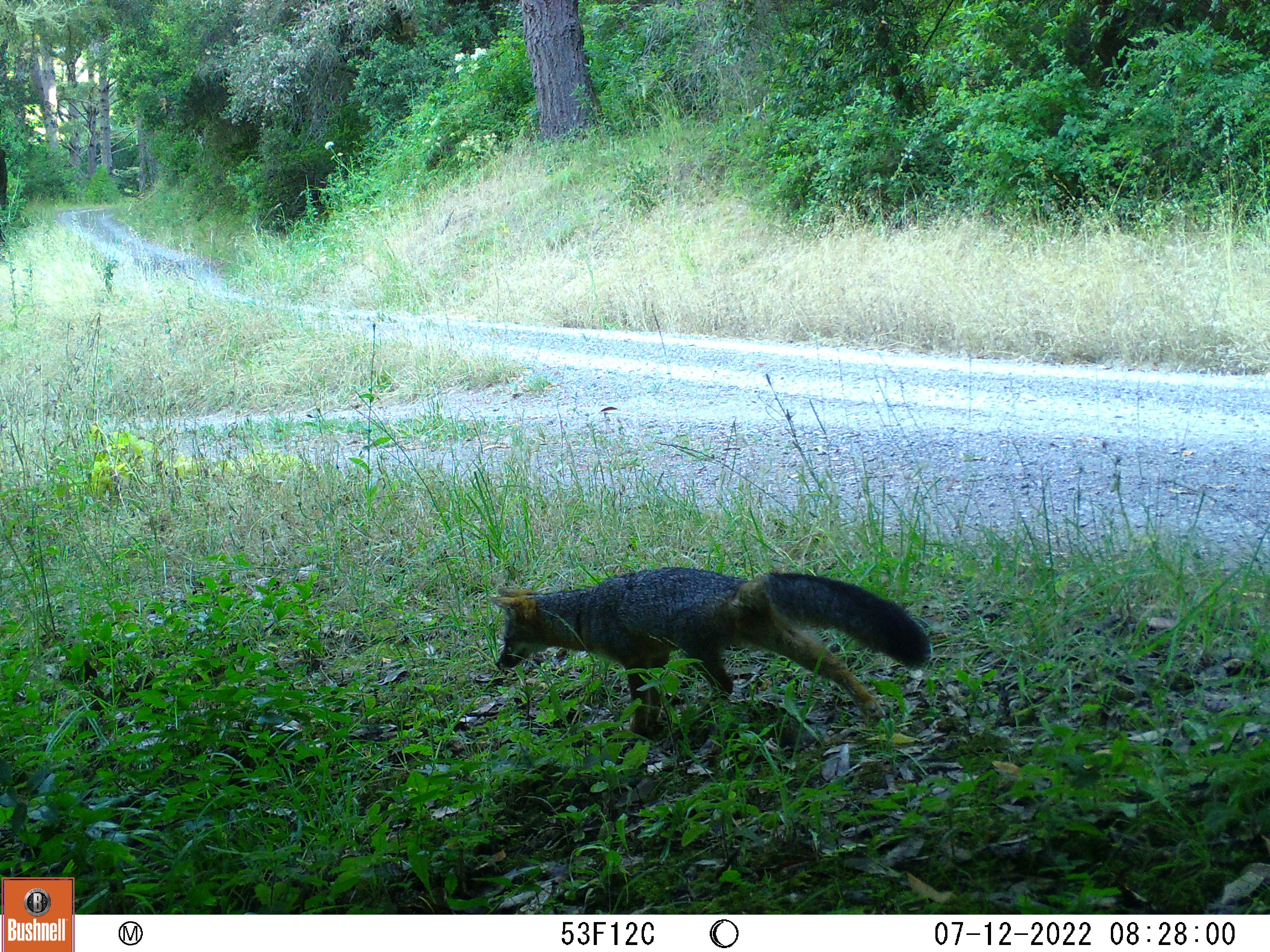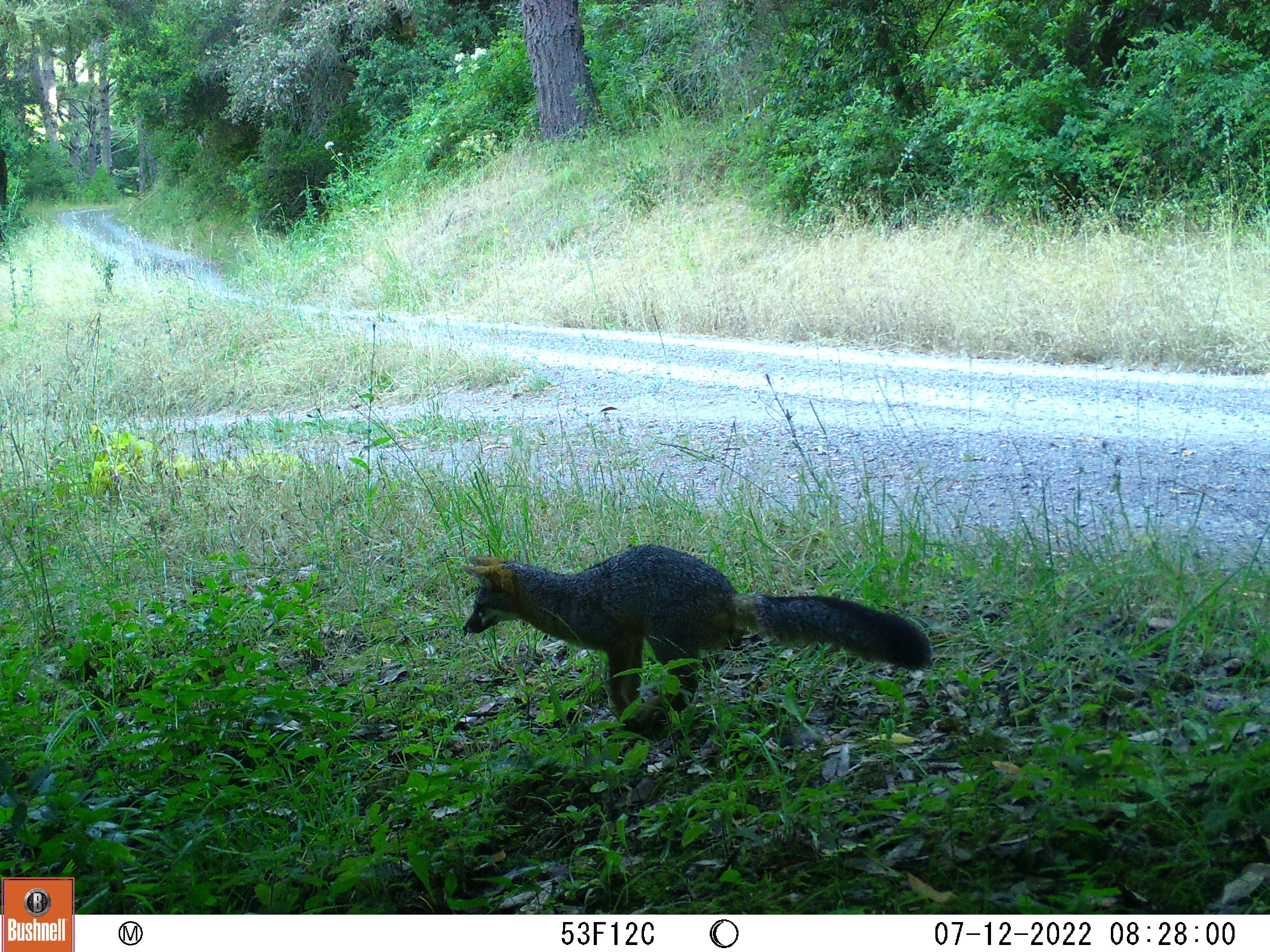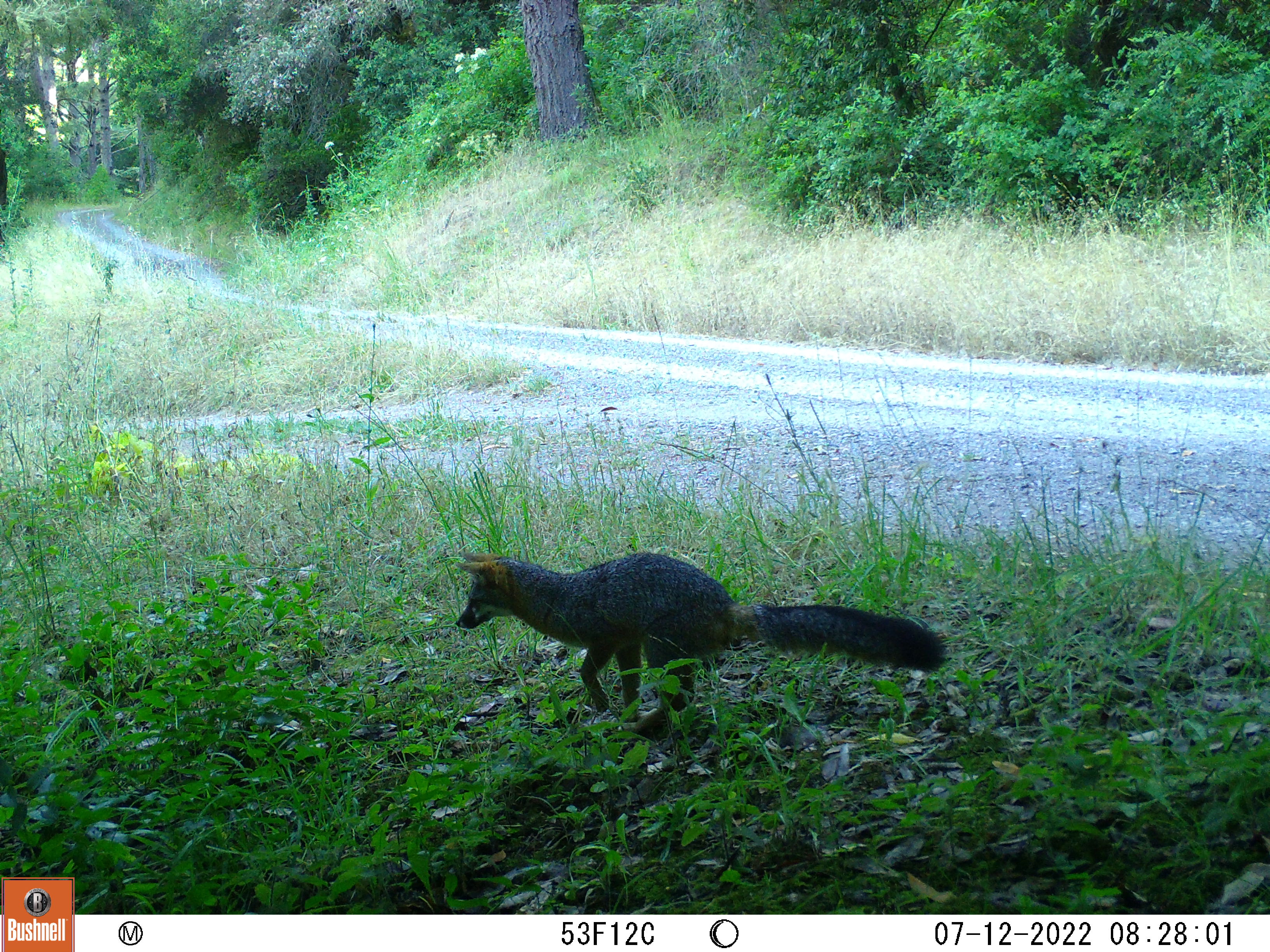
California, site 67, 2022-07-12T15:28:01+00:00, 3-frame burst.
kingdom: Animalia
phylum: Chordata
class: Mammalia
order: Carnivora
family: Canidae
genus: Urocyon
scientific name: Urocyon cinereoargenteus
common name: gray fox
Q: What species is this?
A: Gray fox (Urocyon cinereoargenteus).